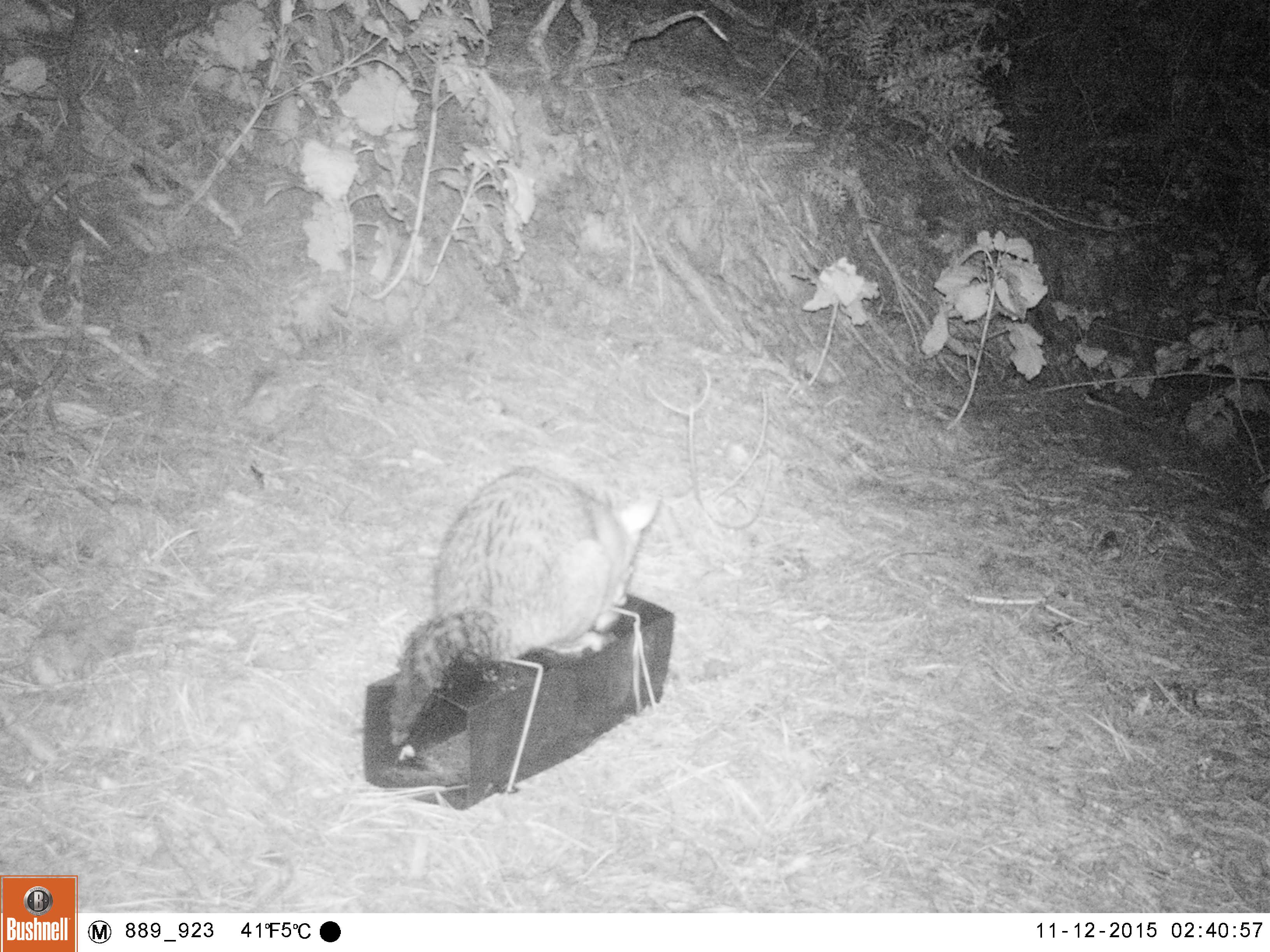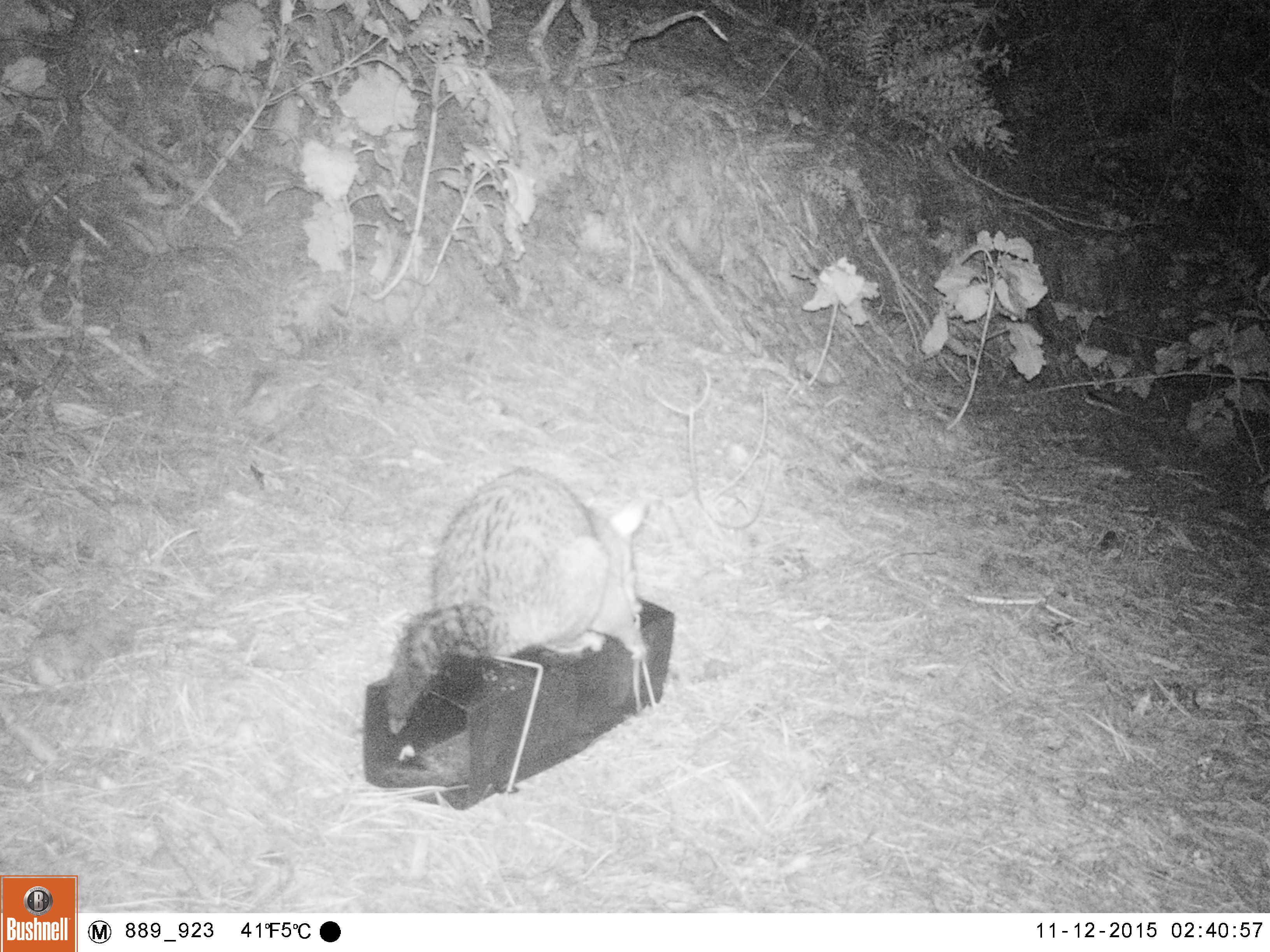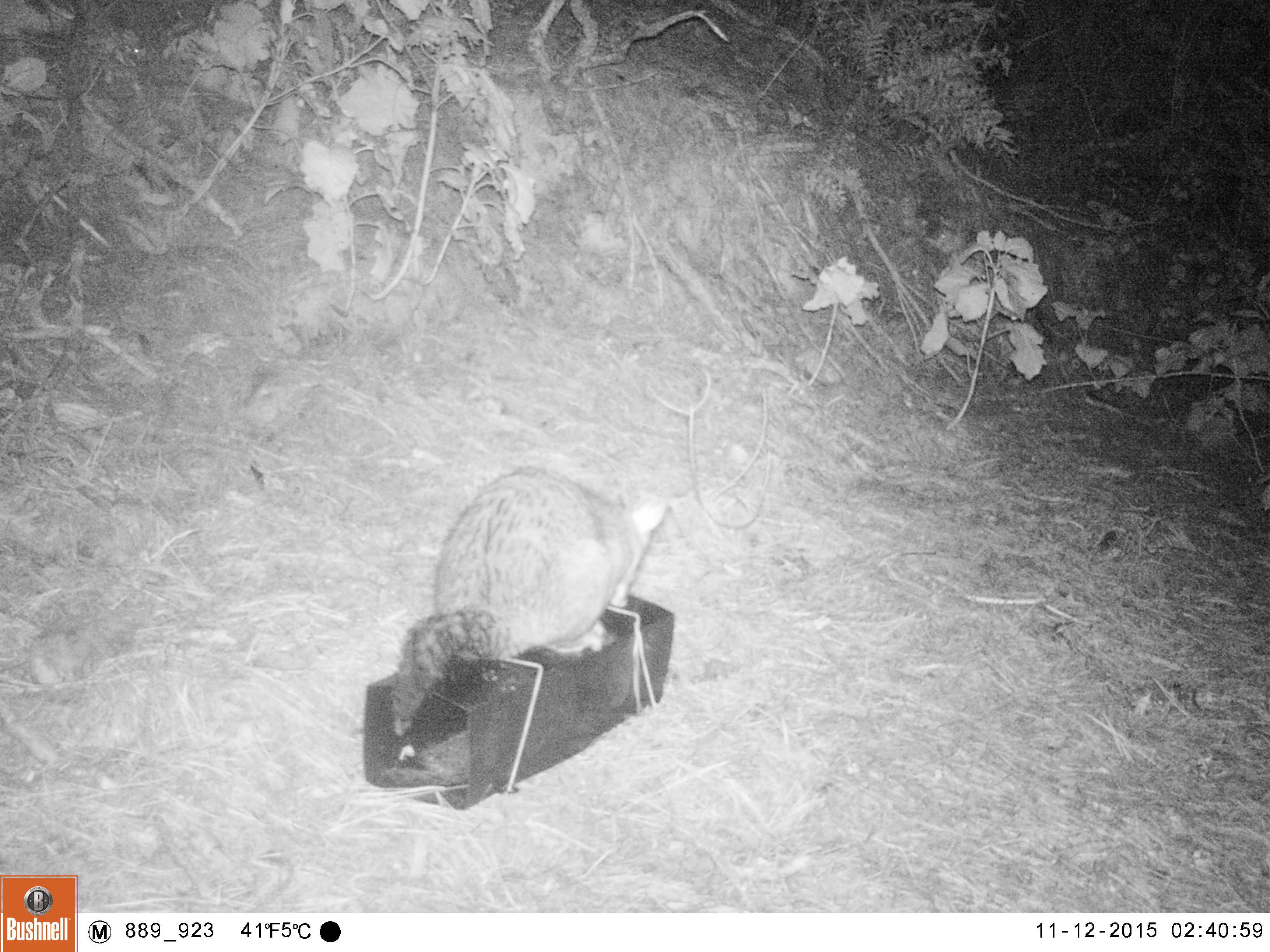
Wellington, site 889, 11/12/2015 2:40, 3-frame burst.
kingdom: Animalia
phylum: Chordata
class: Mammalia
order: Didelphimorphia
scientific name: Didelphimorphia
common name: possum